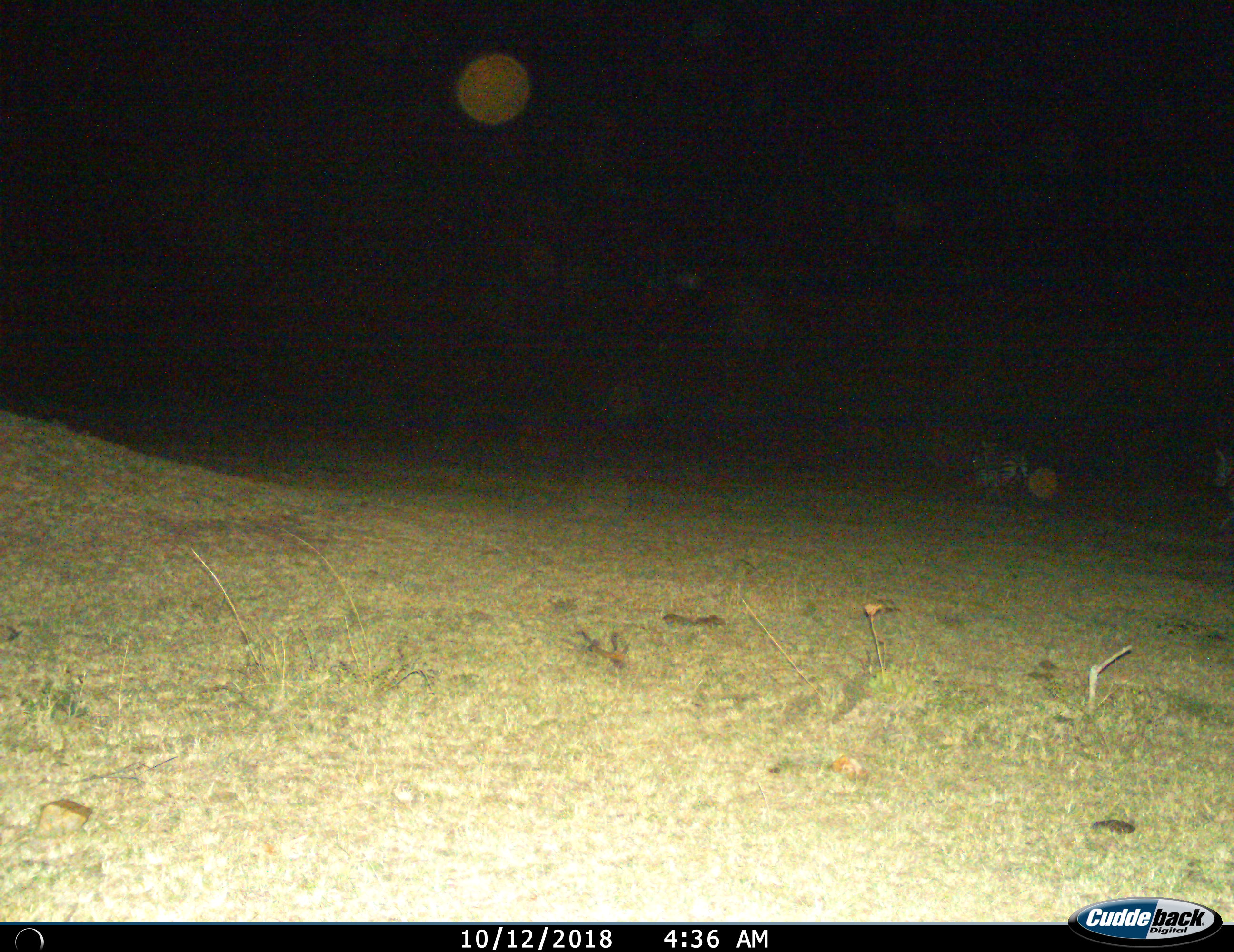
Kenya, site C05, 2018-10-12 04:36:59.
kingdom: Animalia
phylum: Chordata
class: Mammalia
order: Perissodactyla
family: Equidae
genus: Equus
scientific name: Equus quagga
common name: plains zebra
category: zebra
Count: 3.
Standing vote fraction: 20%.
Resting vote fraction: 0%.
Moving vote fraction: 70%.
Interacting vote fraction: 0%.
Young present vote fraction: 20%.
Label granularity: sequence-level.